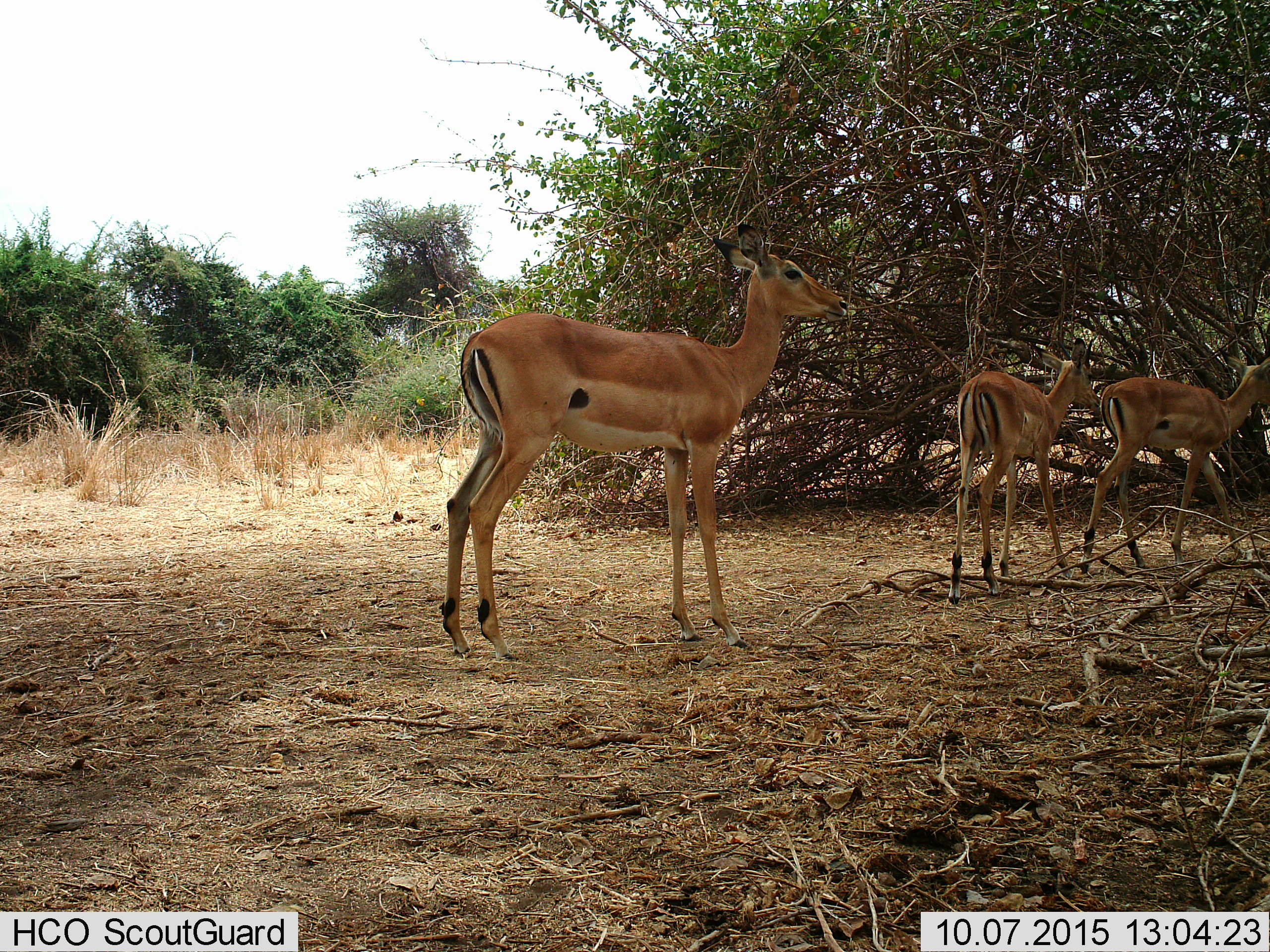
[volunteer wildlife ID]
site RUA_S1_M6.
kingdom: Animalia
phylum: Chordata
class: Mammalia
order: Artiodactyla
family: Bovidae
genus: Aepyceros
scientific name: Aepyceros melampus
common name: impala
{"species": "impala (Aepyceros melampus)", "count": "3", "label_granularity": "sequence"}